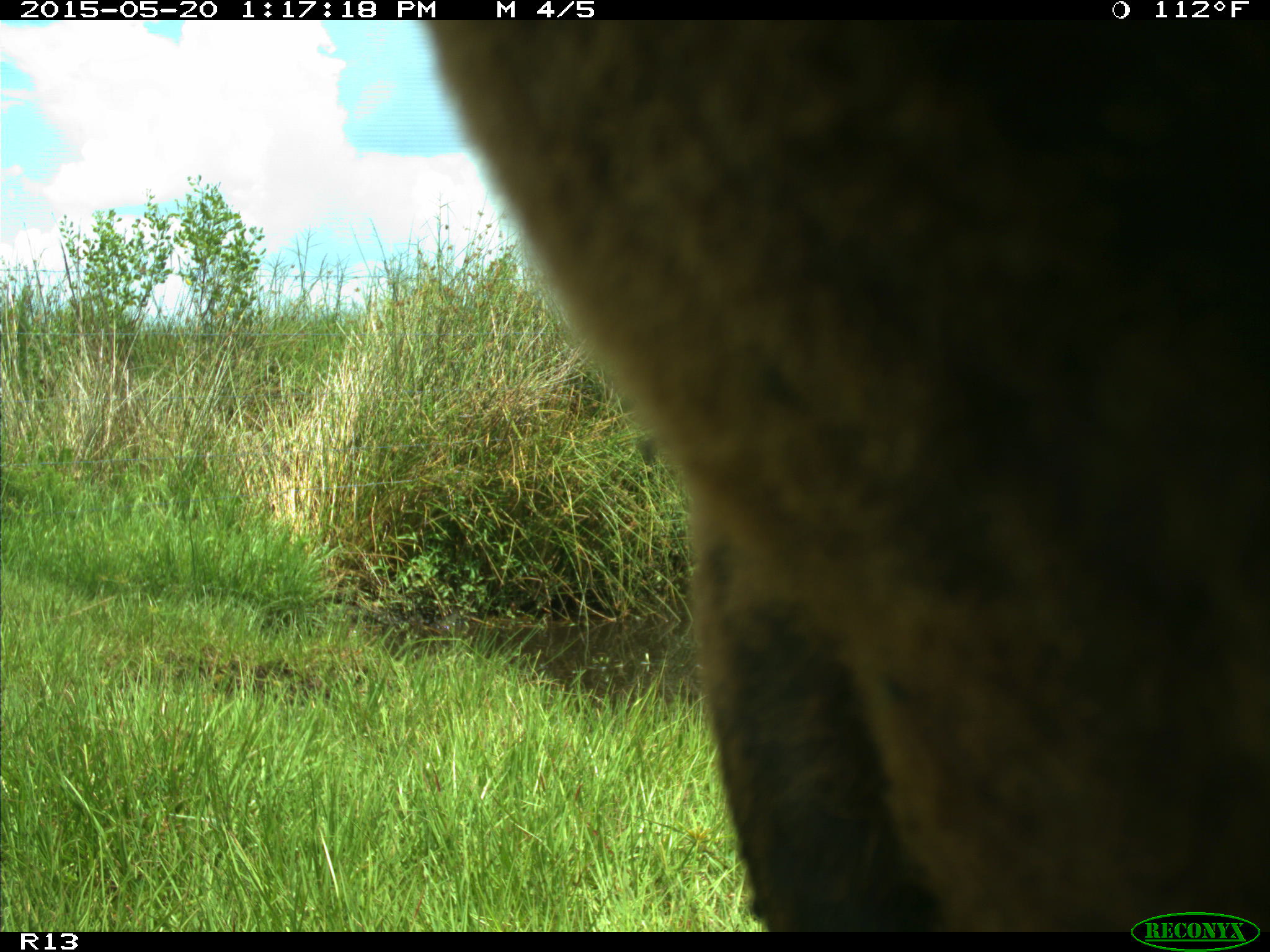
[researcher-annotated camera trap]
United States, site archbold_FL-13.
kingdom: Animalia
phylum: Chordata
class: Mammalia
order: Artiodactyla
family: Bovidae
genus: Bos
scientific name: Bos taurus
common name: domestic cow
Bos taurus (domestic cow).